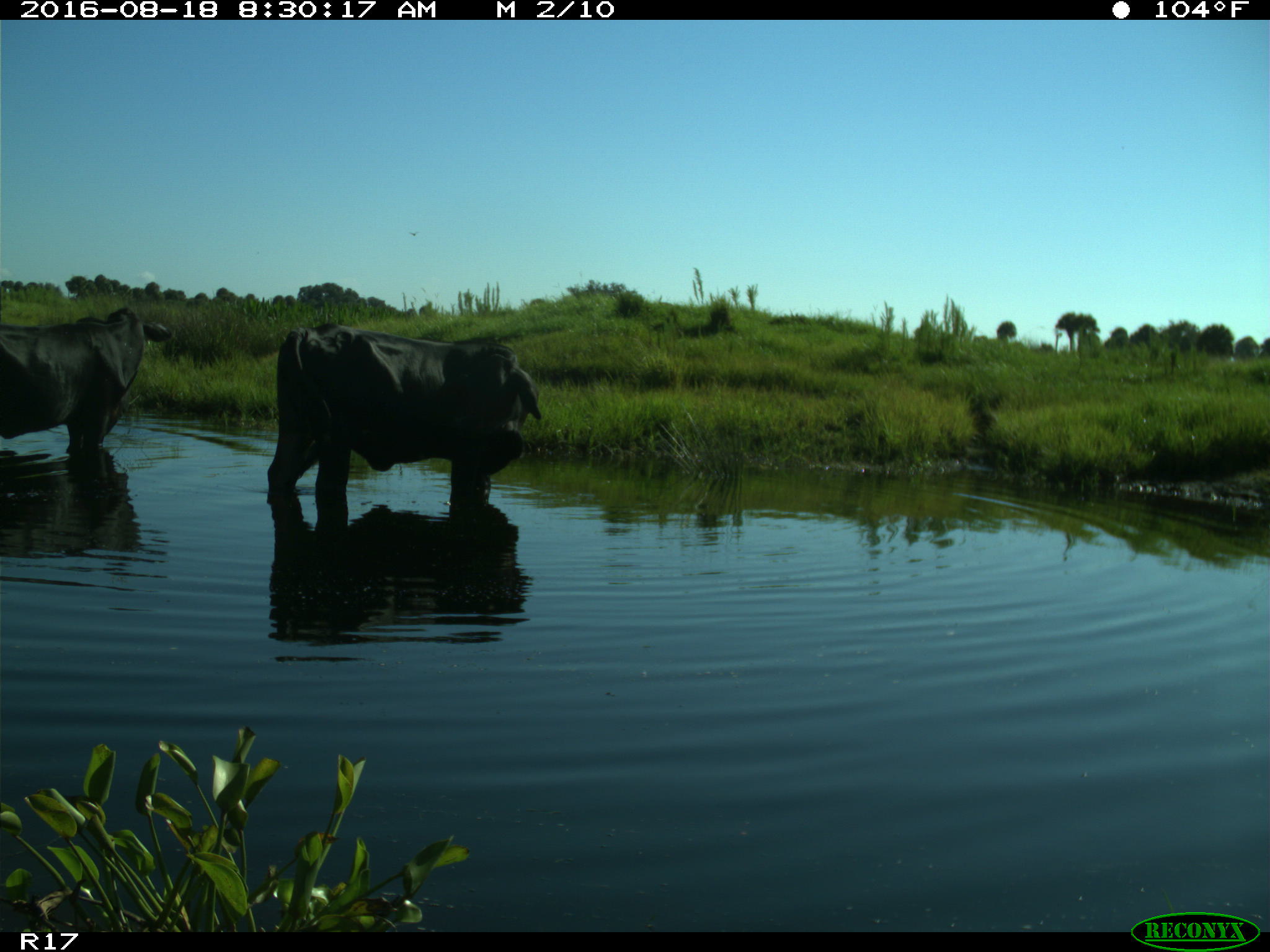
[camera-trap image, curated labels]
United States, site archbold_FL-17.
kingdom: Animalia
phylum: Chordata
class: Mammalia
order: Artiodactyla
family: Bovidae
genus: Bos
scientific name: Bos taurus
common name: domestic cow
Bos taurus (domestic cow).